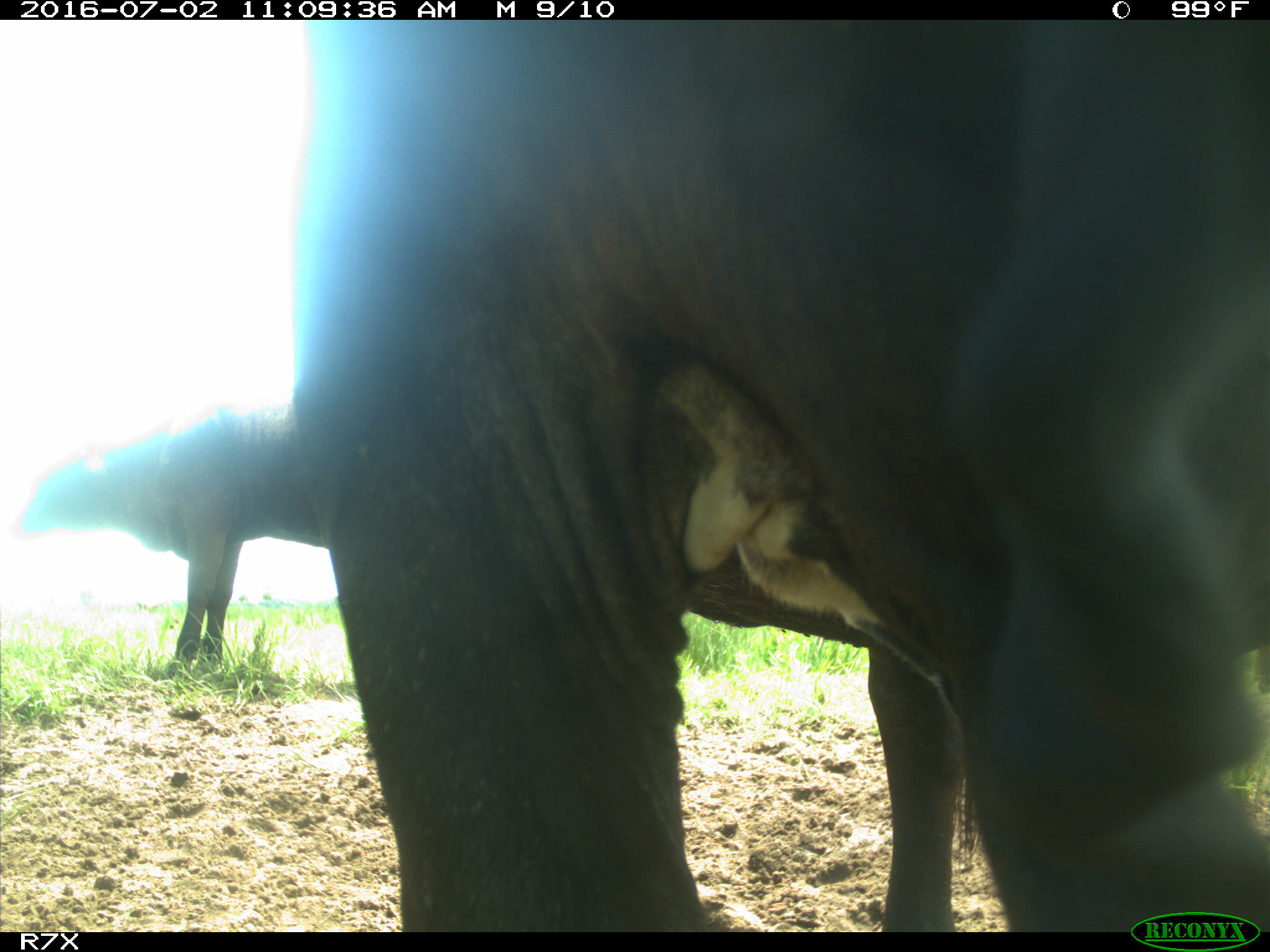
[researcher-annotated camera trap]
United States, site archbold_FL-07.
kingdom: Animalia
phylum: Chordata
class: Mammalia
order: Artiodactyla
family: Bovidae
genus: Bos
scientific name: Bos taurus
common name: domestic cow